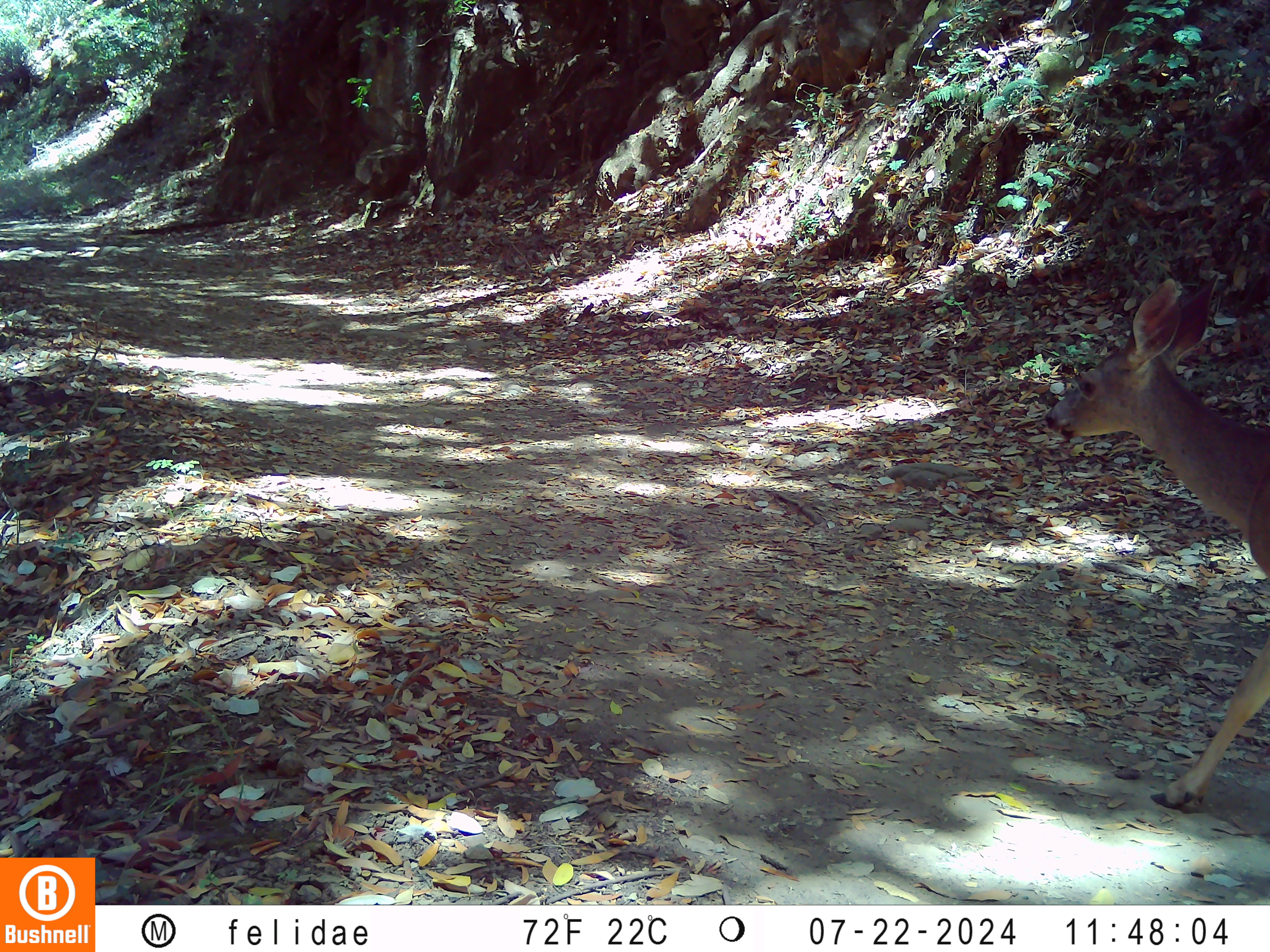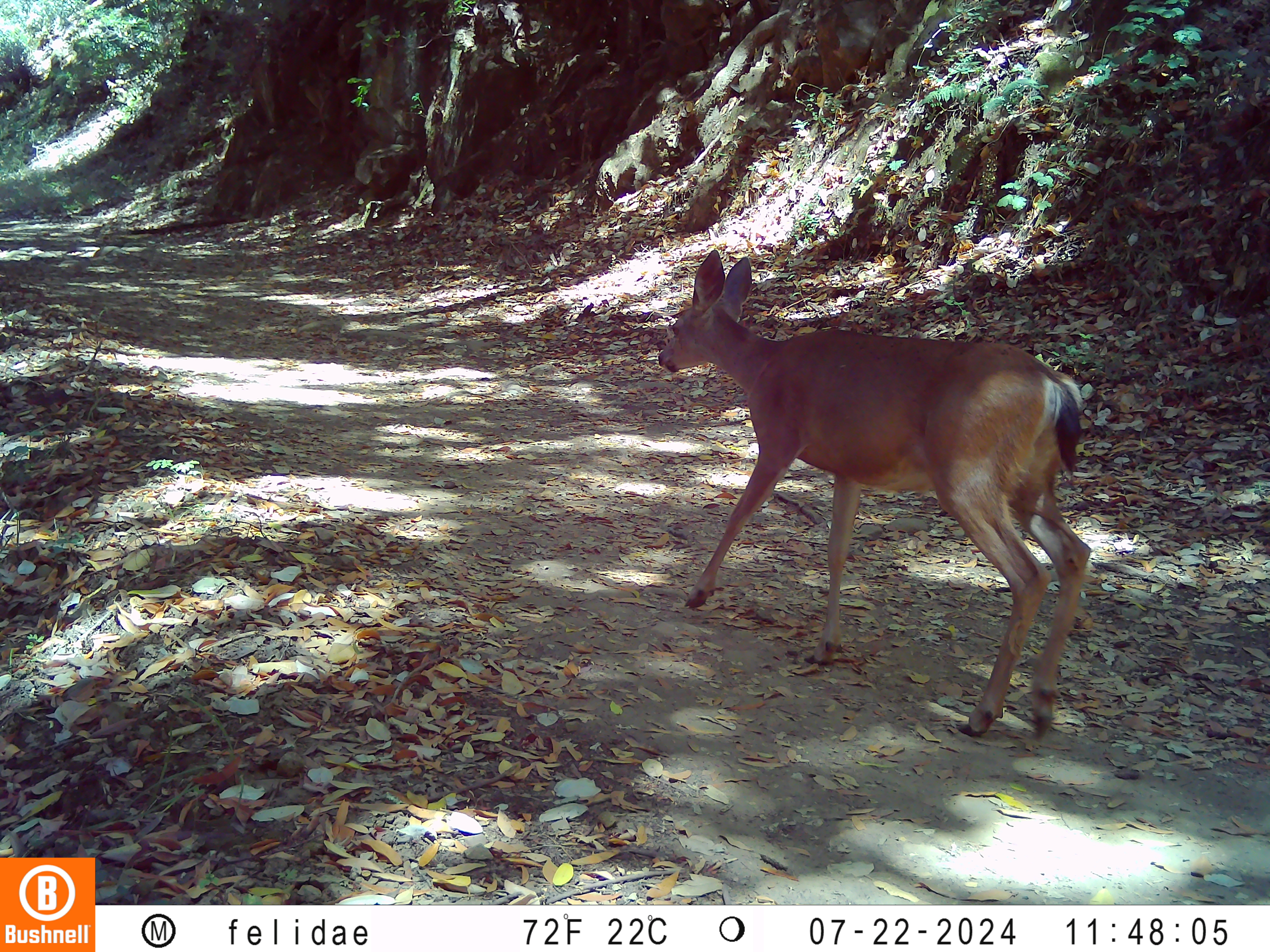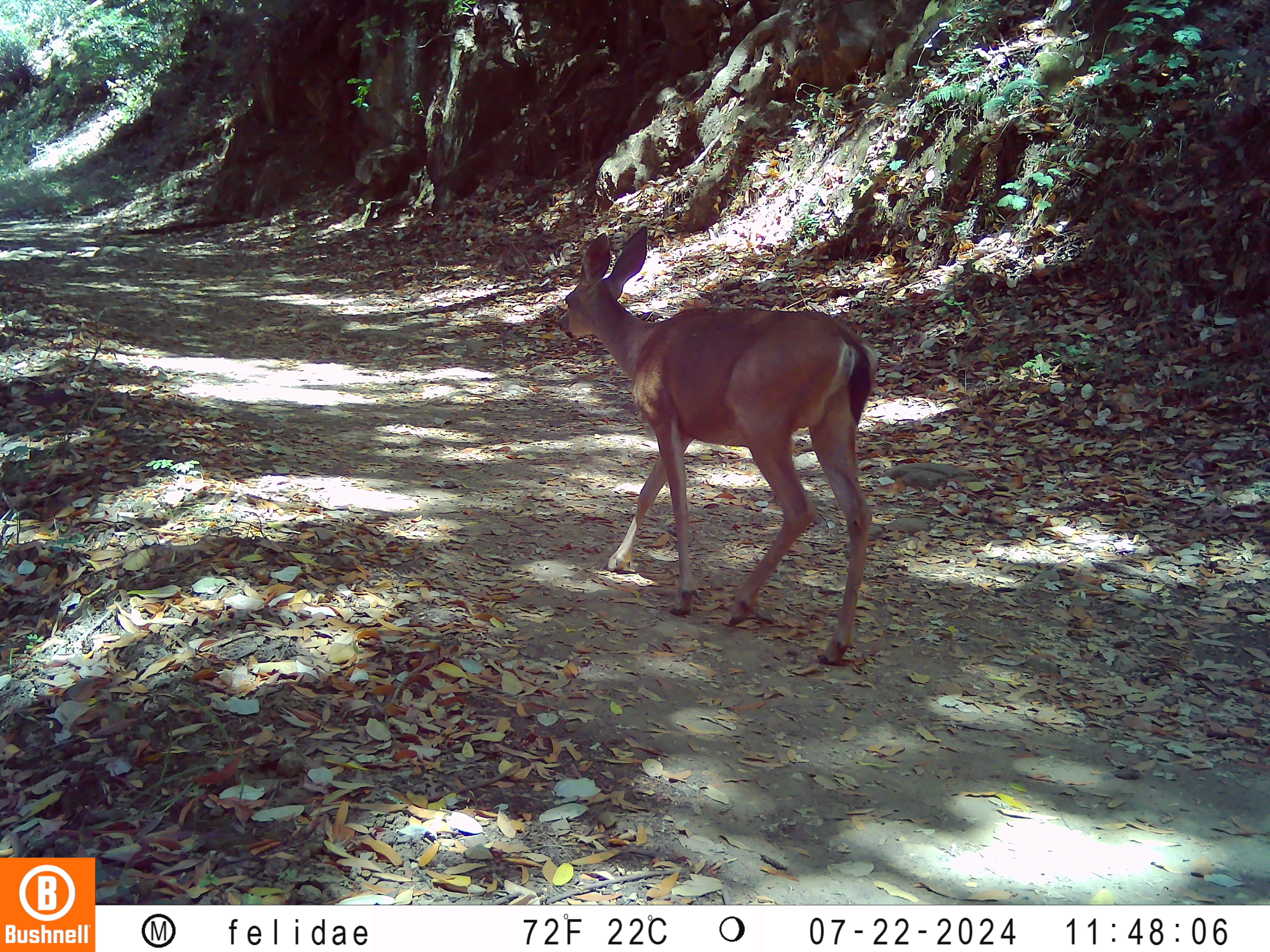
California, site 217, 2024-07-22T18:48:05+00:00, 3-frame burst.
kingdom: Animalia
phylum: Chordata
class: Mammalia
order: Artiodactyla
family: Cervidae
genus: Odocoileus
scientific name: Odocoileus hemionus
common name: mule deer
Mule deer (Odocoileus hemionus).